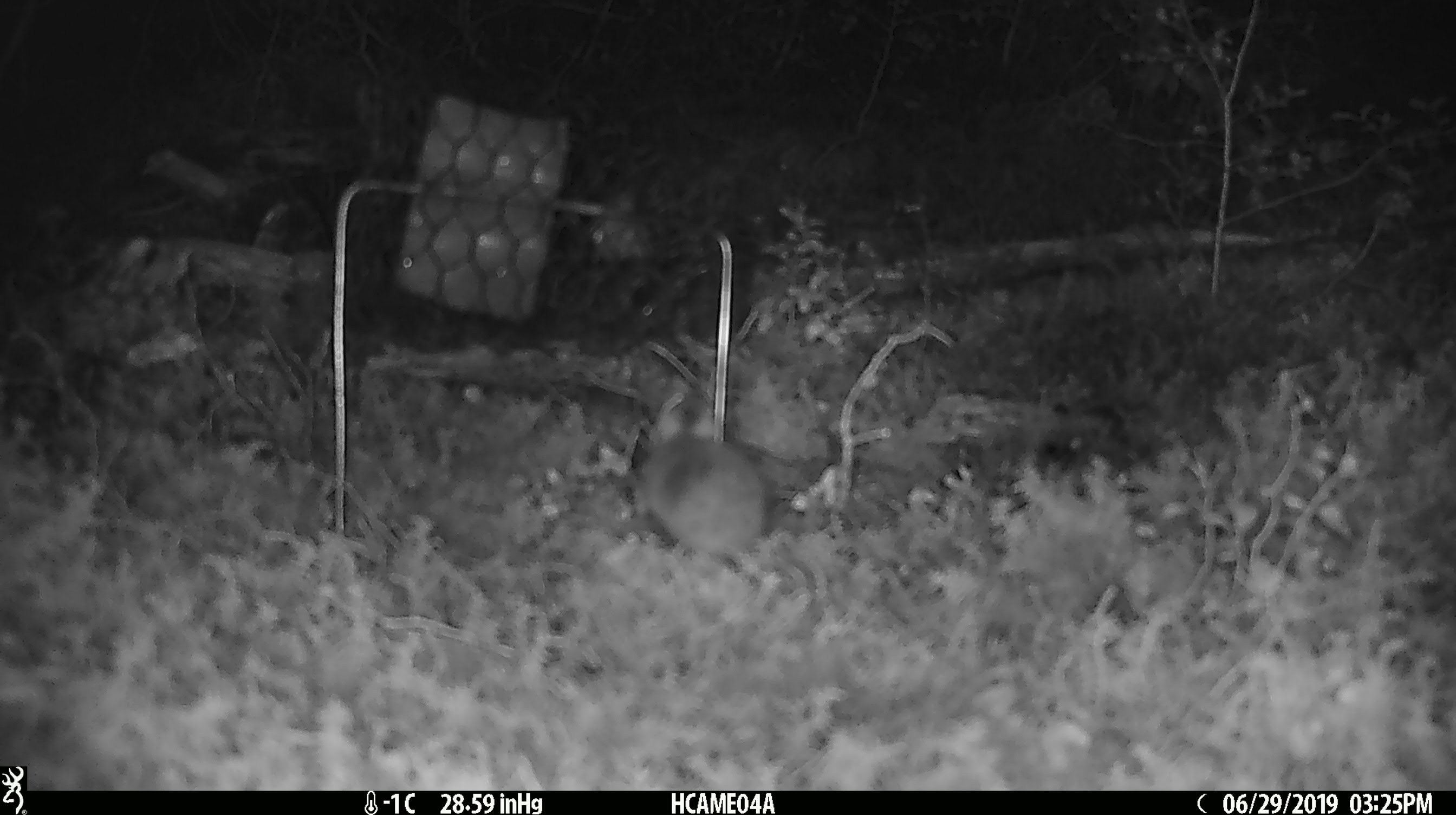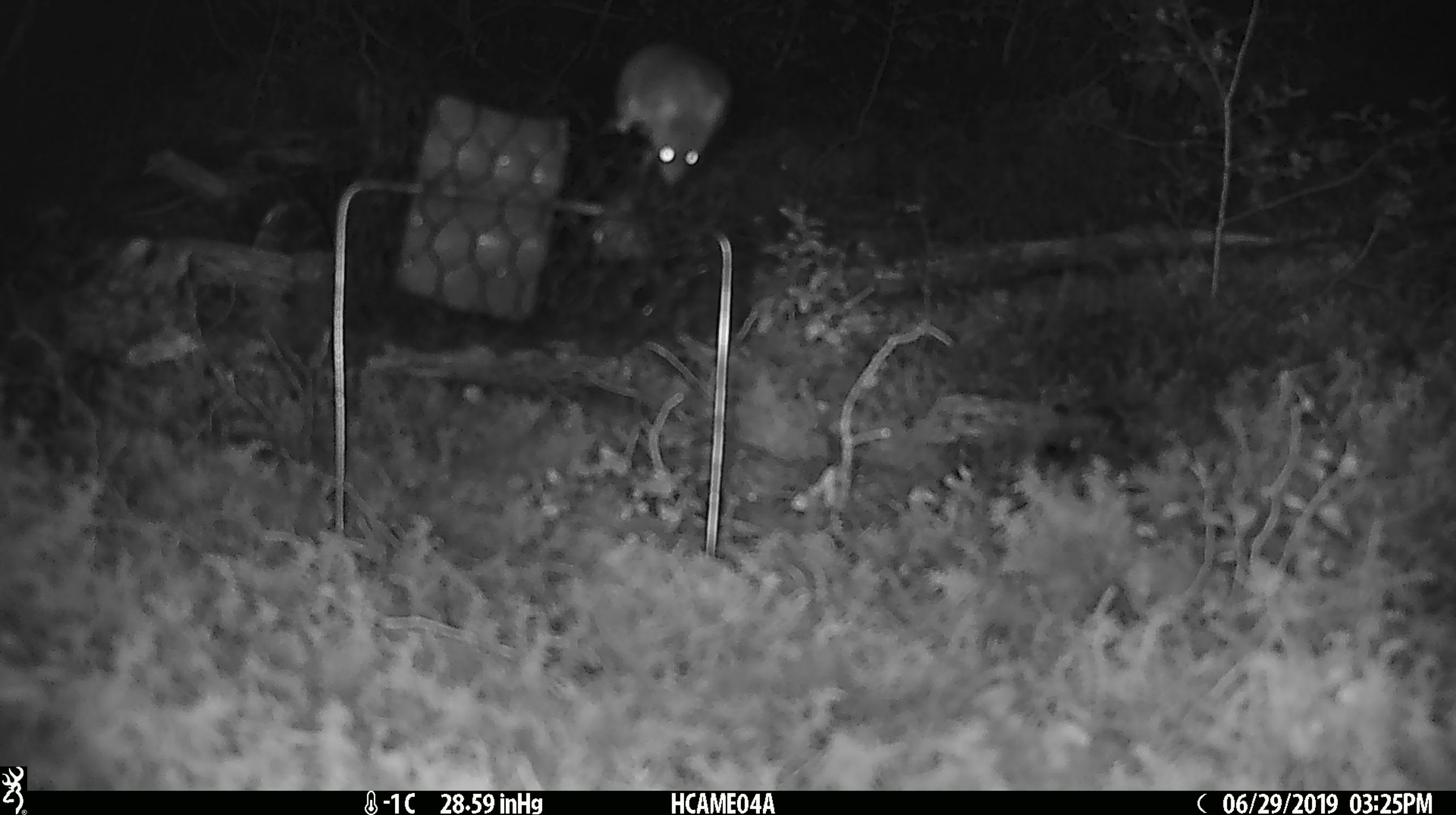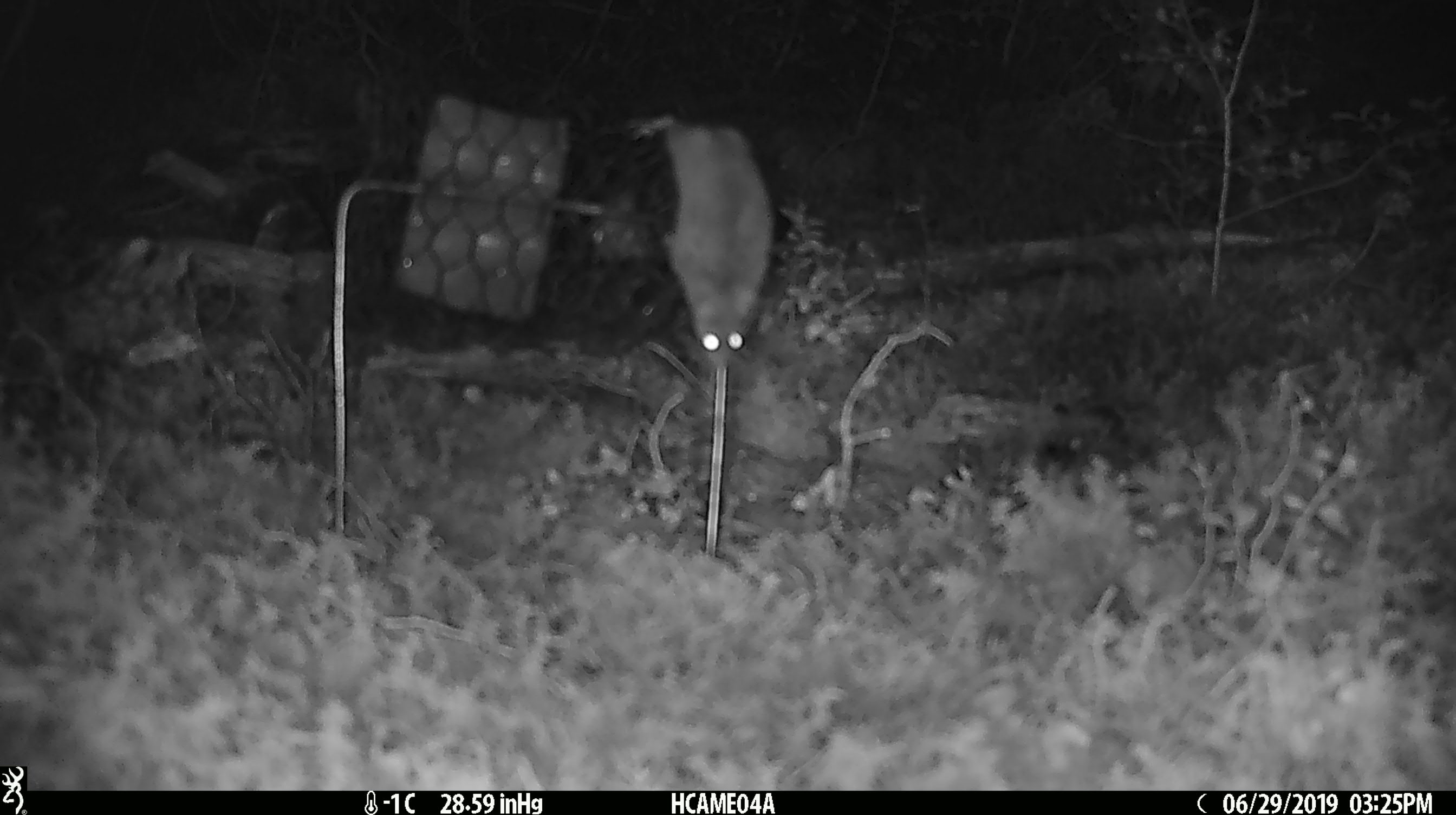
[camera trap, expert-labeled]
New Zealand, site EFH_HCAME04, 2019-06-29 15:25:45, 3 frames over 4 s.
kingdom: Animalia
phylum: Chordata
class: Mammalia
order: Rodentia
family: Muridae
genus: Mus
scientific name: Mus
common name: mouse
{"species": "mouse (Mus)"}